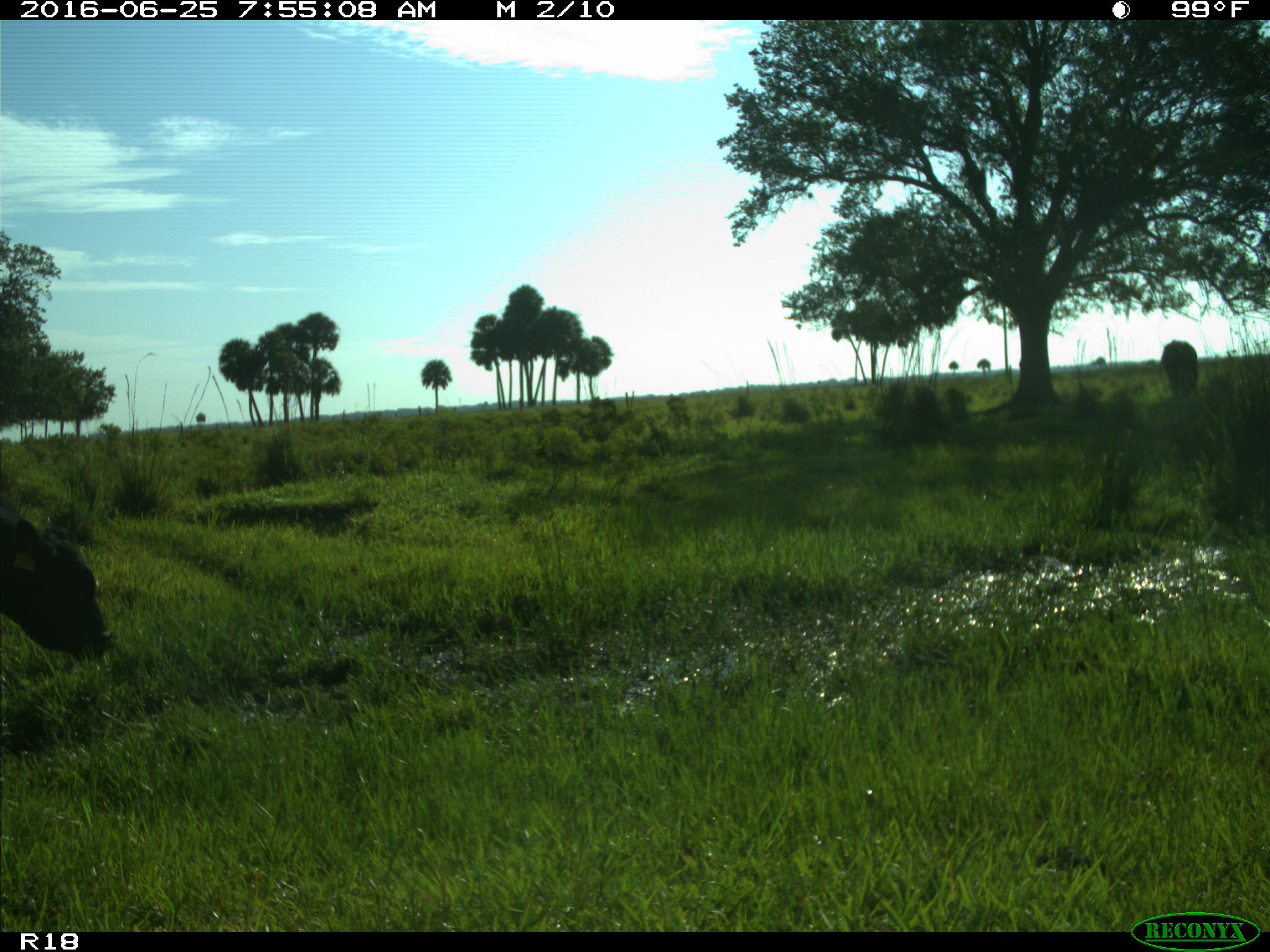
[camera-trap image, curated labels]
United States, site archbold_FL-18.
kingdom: Animalia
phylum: Chordata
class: Mammalia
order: Artiodactyla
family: Bovidae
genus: Bos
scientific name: Bos taurus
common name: domestic cow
Bos taurus (domestic cow).